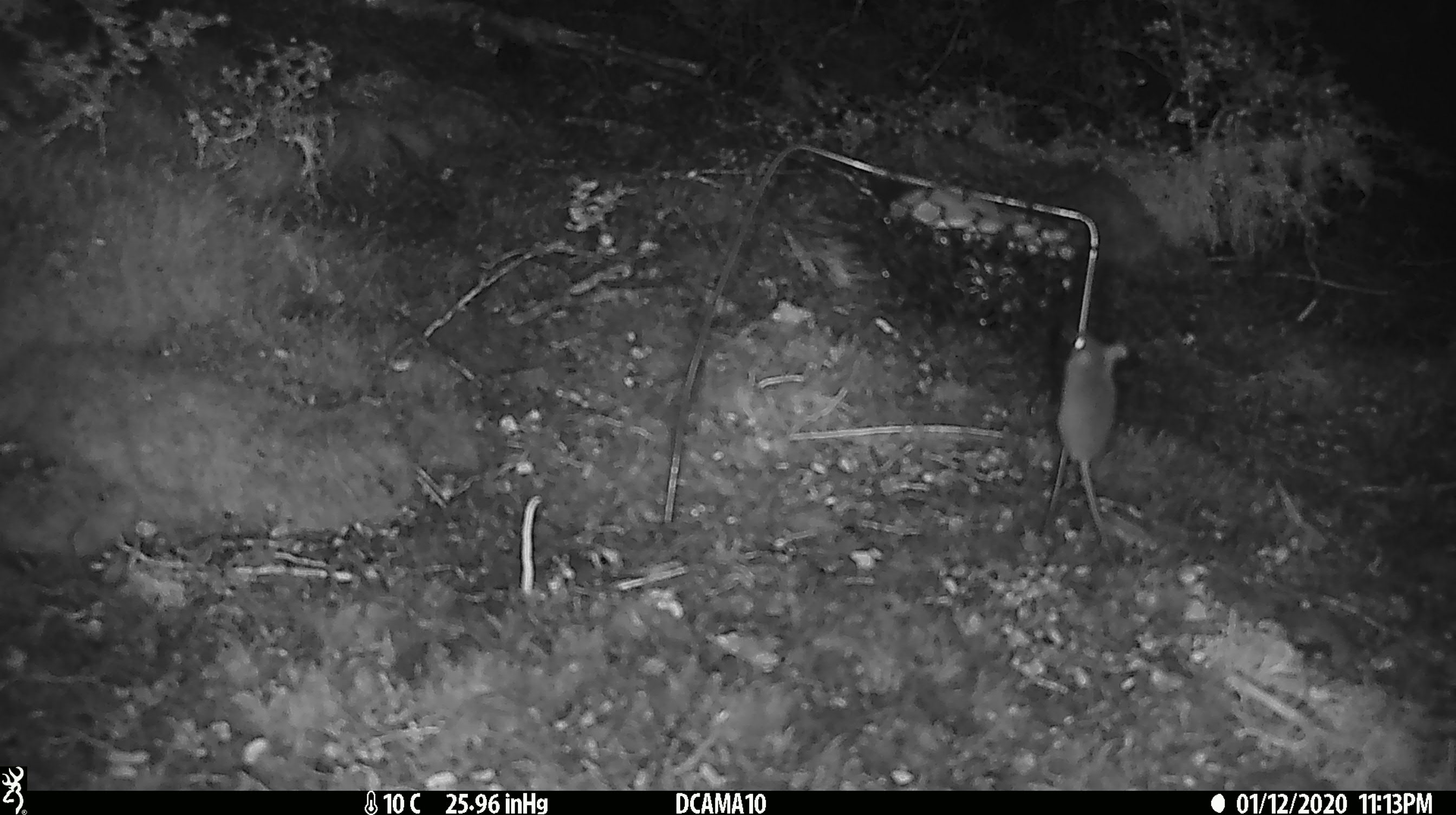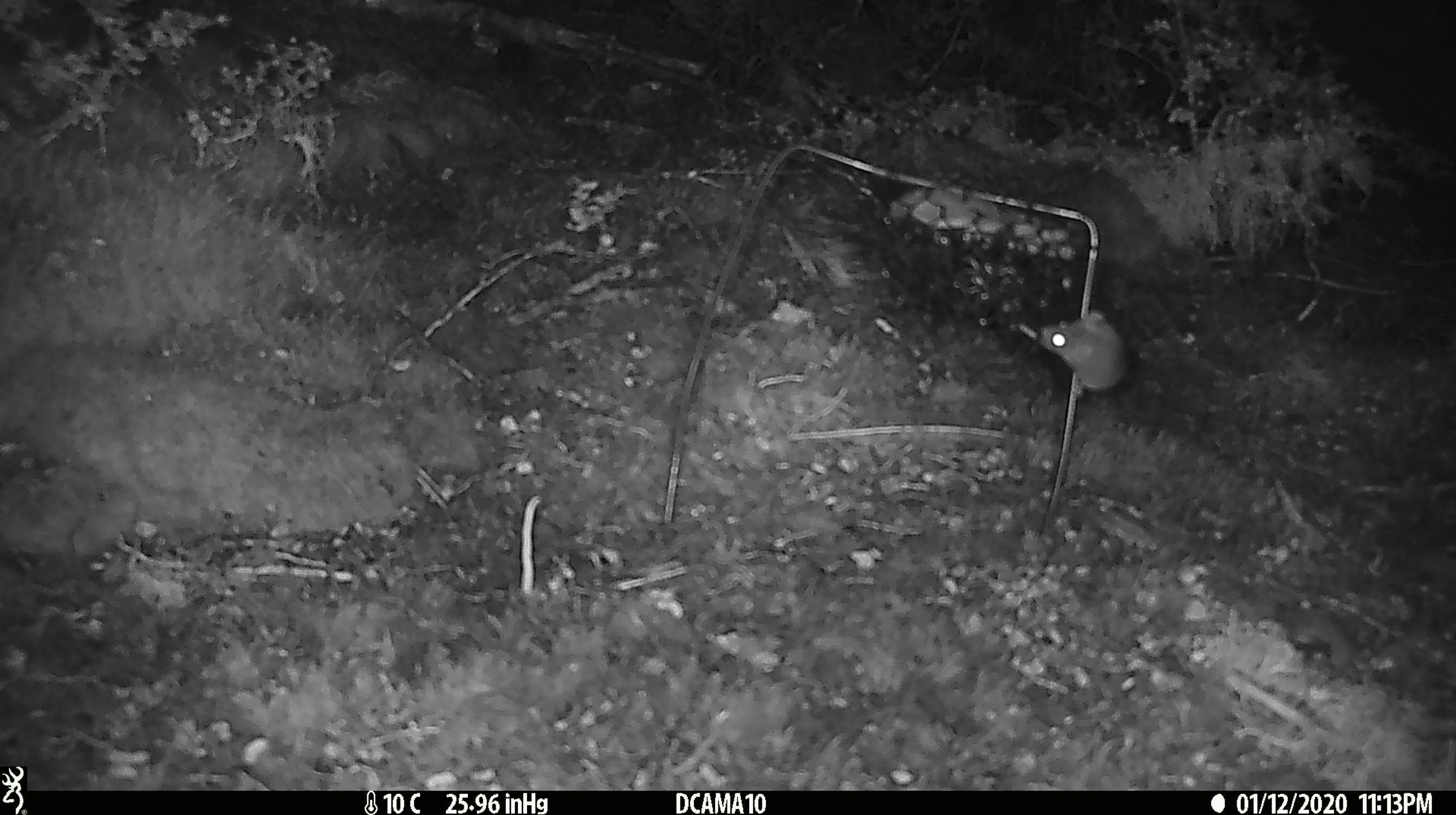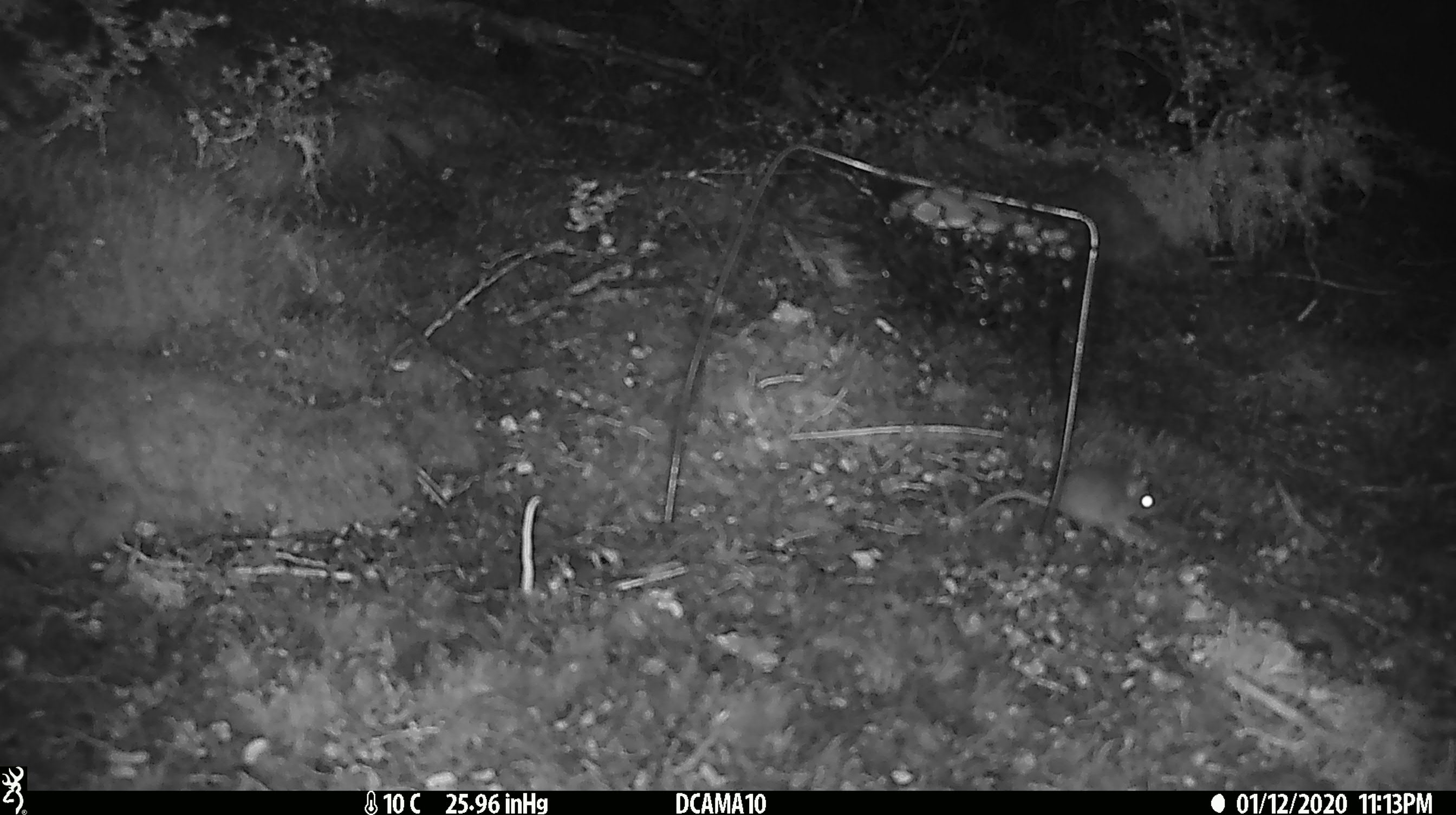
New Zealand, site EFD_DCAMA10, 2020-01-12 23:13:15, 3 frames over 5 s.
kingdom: Animalia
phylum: Chordata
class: Mammalia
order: Rodentia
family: Muridae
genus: Mus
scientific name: Mus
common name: mouse